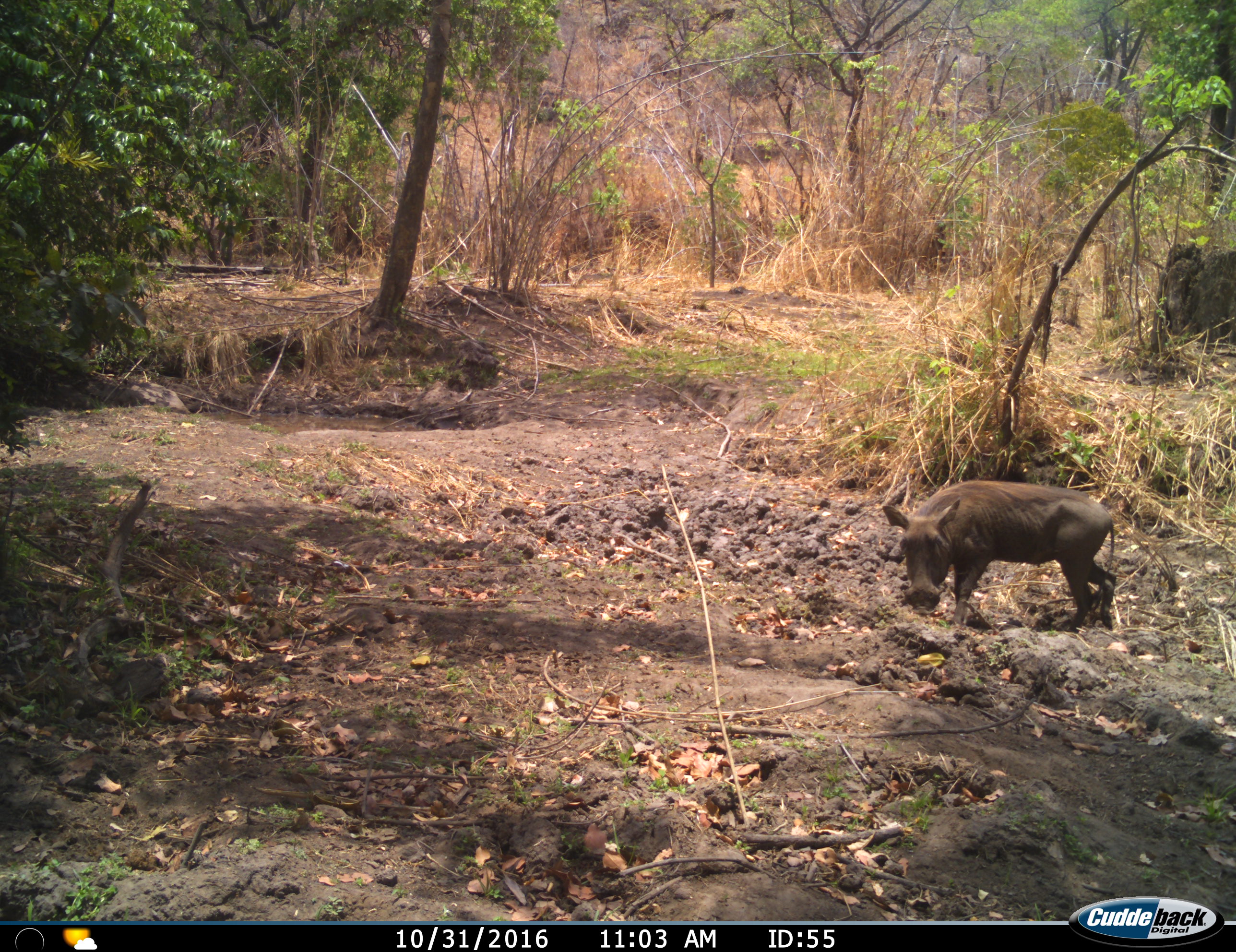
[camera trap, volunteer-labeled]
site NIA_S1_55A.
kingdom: Animalia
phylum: Chordata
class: Mammalia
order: Artiodactyla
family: Suidae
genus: Phacochoerus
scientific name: Phacochoerus africanus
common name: warthog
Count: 1.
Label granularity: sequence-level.